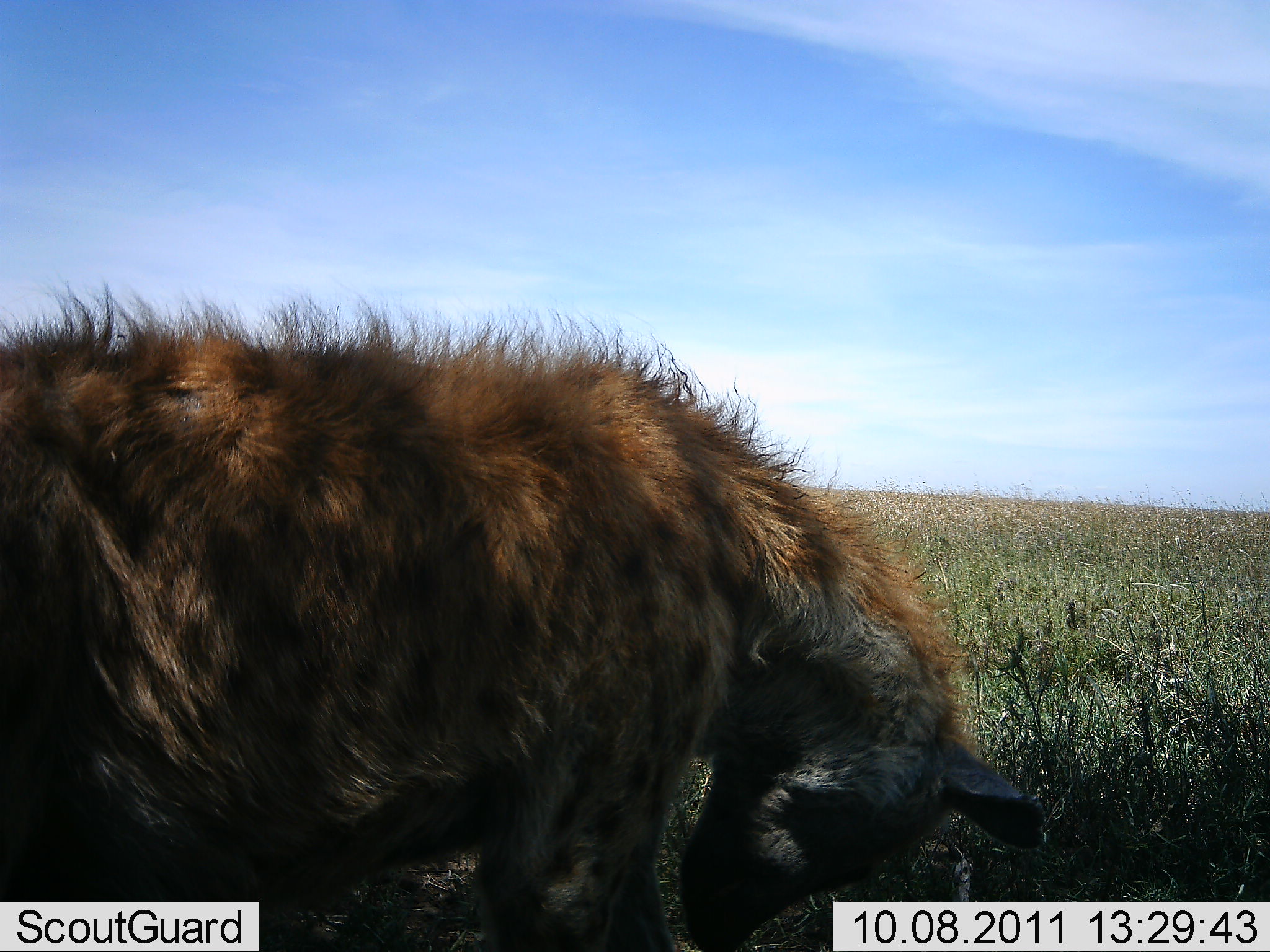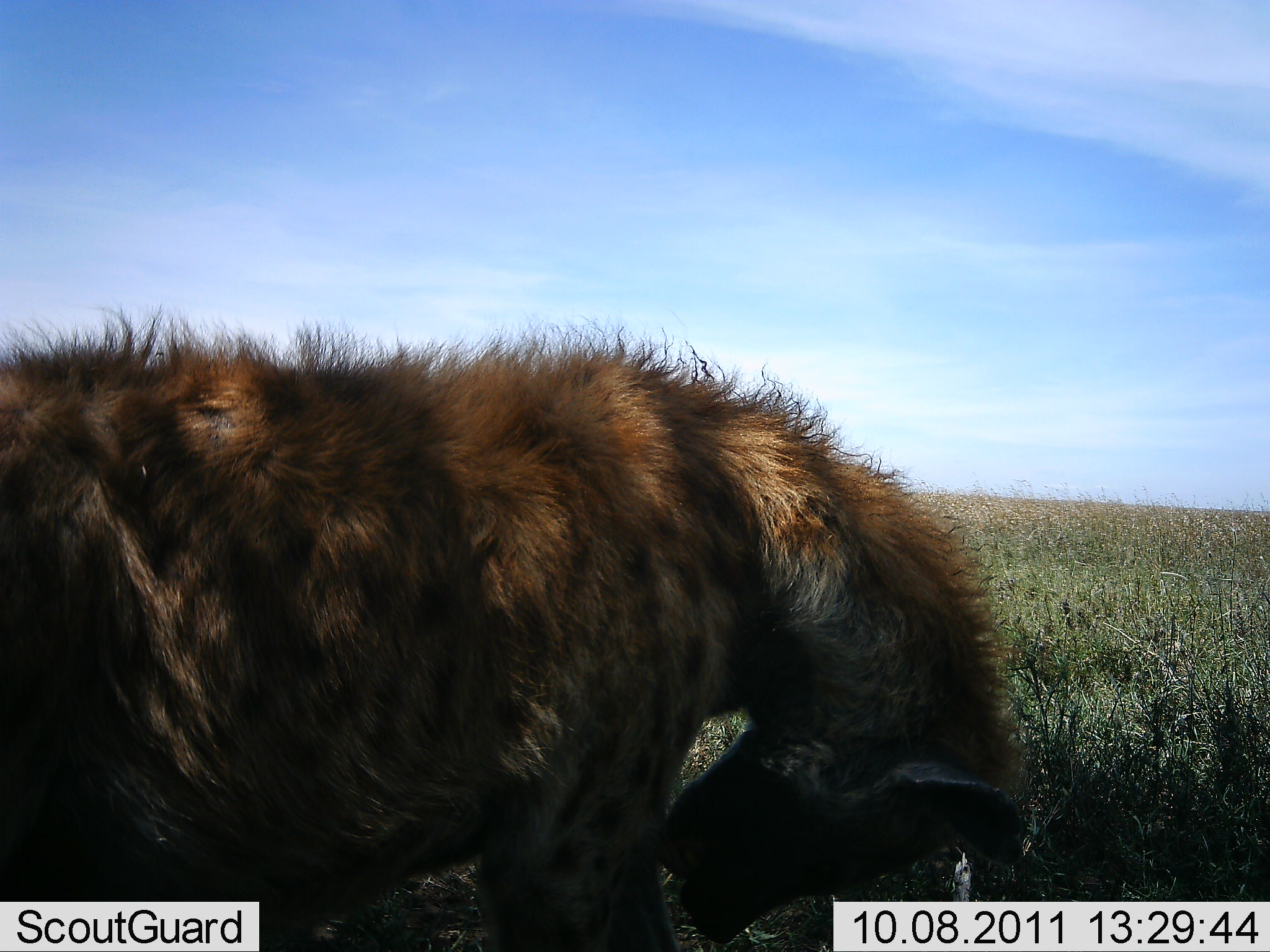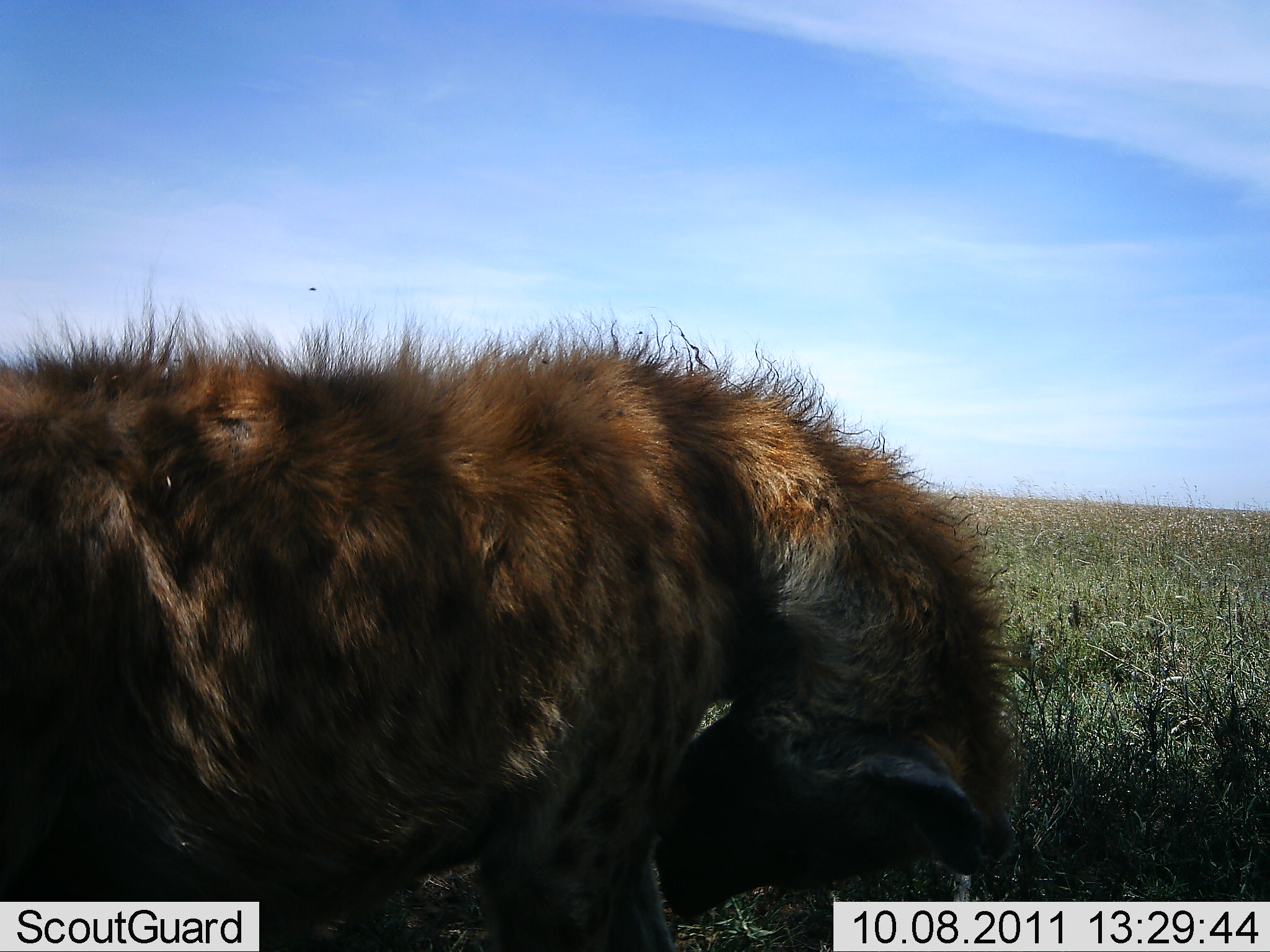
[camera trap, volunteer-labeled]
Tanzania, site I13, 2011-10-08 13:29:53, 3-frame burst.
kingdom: Animalia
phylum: Chordata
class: Mammalia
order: Carnivora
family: Hyaenidae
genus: Crocuta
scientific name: Crocuta crocuta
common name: spotted hyena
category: hyenaspotted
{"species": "hyenaspotted (spotted hyena) (Crocuta crocuta)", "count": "1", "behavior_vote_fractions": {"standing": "94%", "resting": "6%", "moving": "0%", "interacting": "6%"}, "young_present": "0%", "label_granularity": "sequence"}